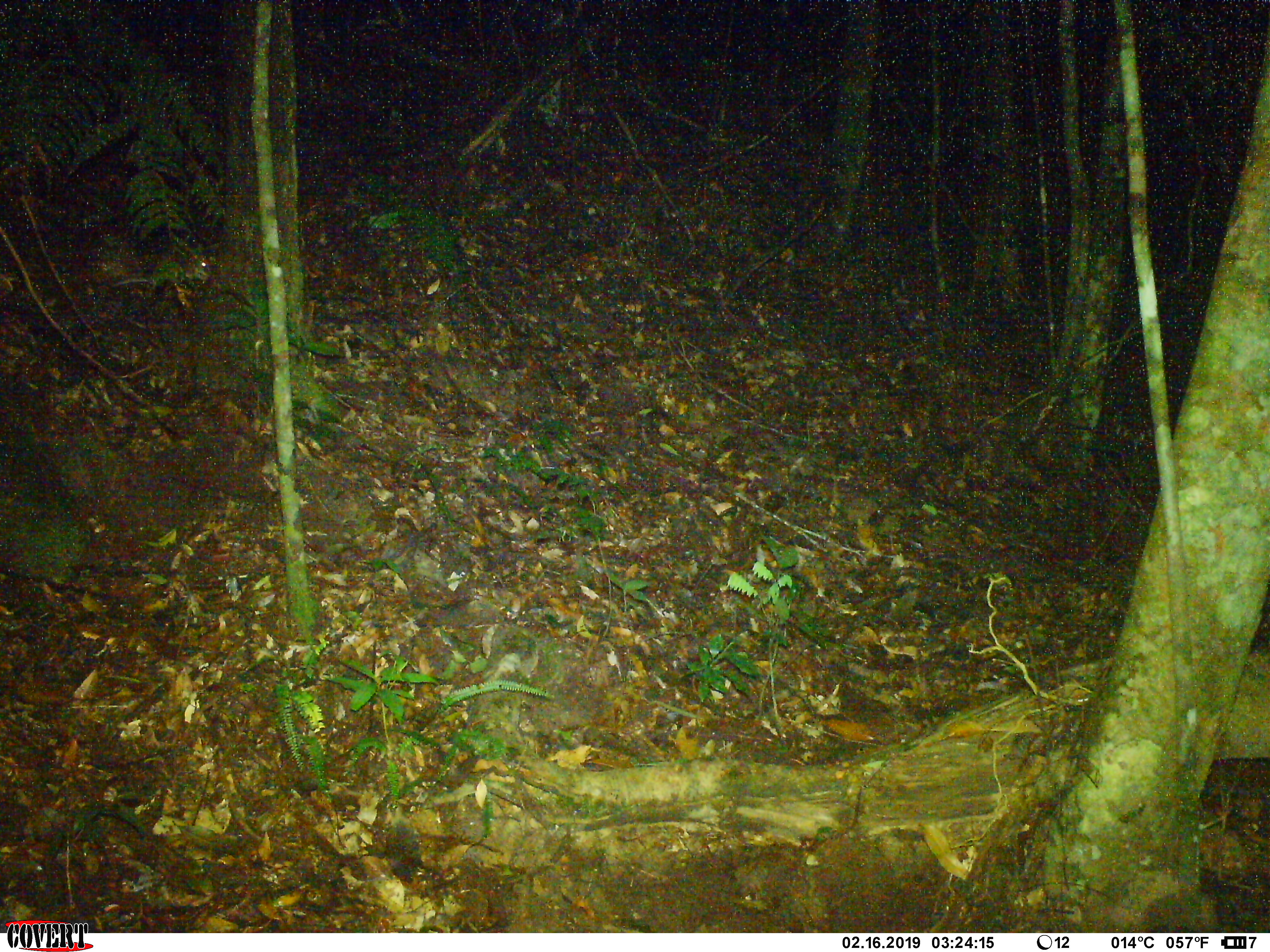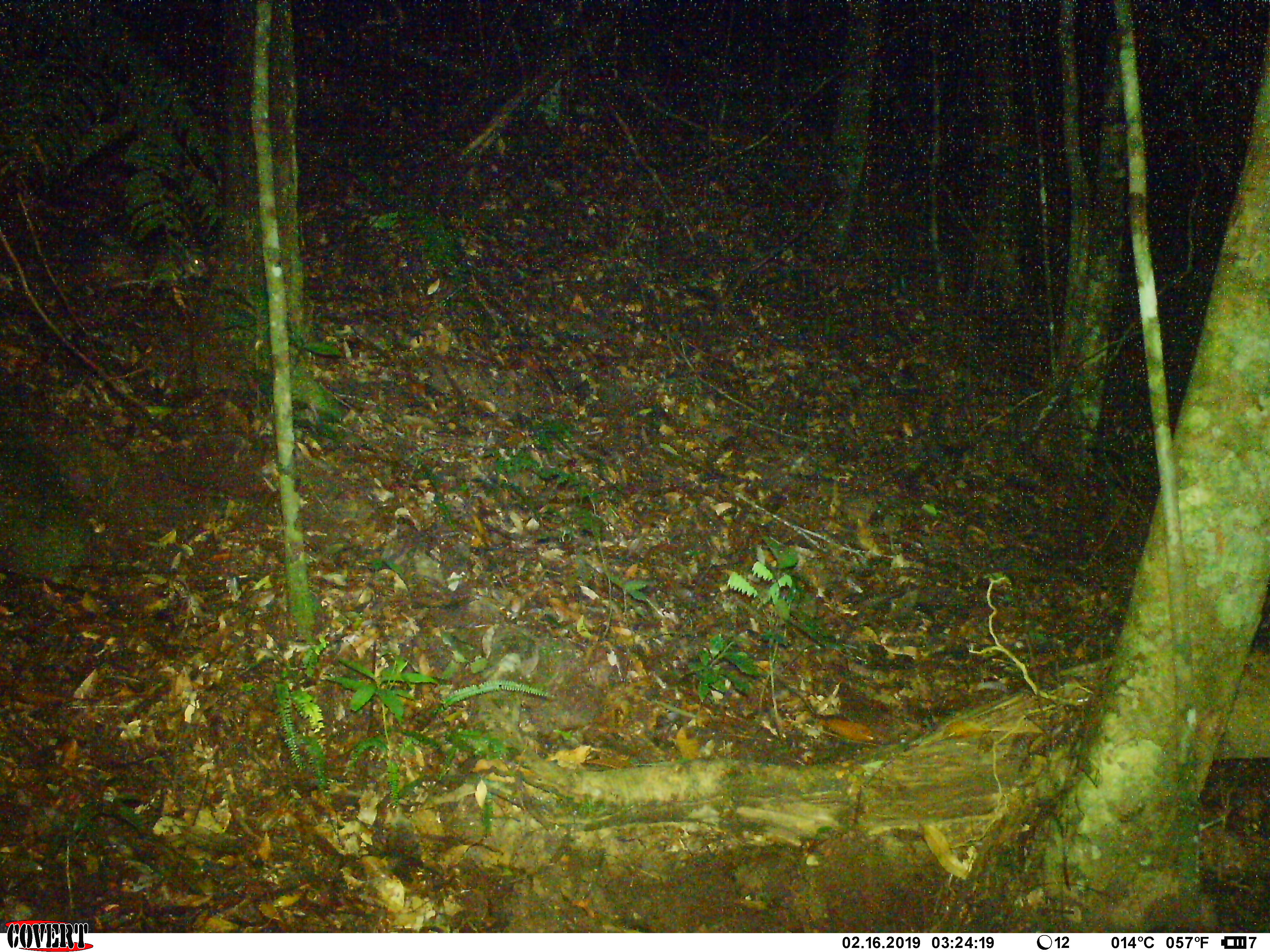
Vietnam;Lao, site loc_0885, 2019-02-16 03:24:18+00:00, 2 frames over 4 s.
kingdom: Animalia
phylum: Chordata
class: Mammalia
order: Rodentia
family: Muridae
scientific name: Muridae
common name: old-world mice and rats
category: unidentified murid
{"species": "unidentified murid (old-world mice and rats) (Muridae)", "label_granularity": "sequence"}